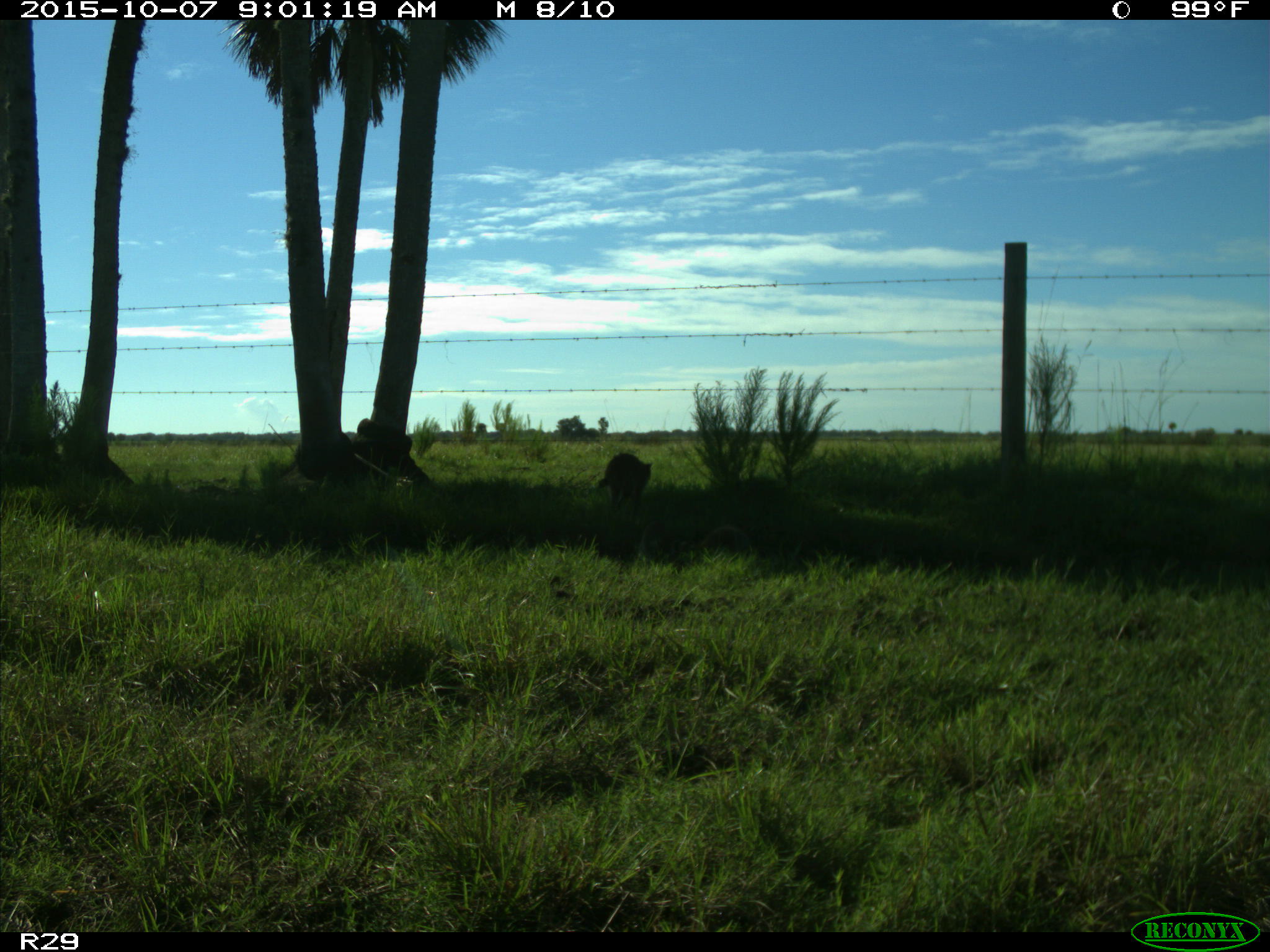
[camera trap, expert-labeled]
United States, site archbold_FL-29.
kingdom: Animalia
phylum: Chordata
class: Mammalia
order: Carnivora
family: Procyonidae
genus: Procyon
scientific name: Procyon lotor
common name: common raccoon